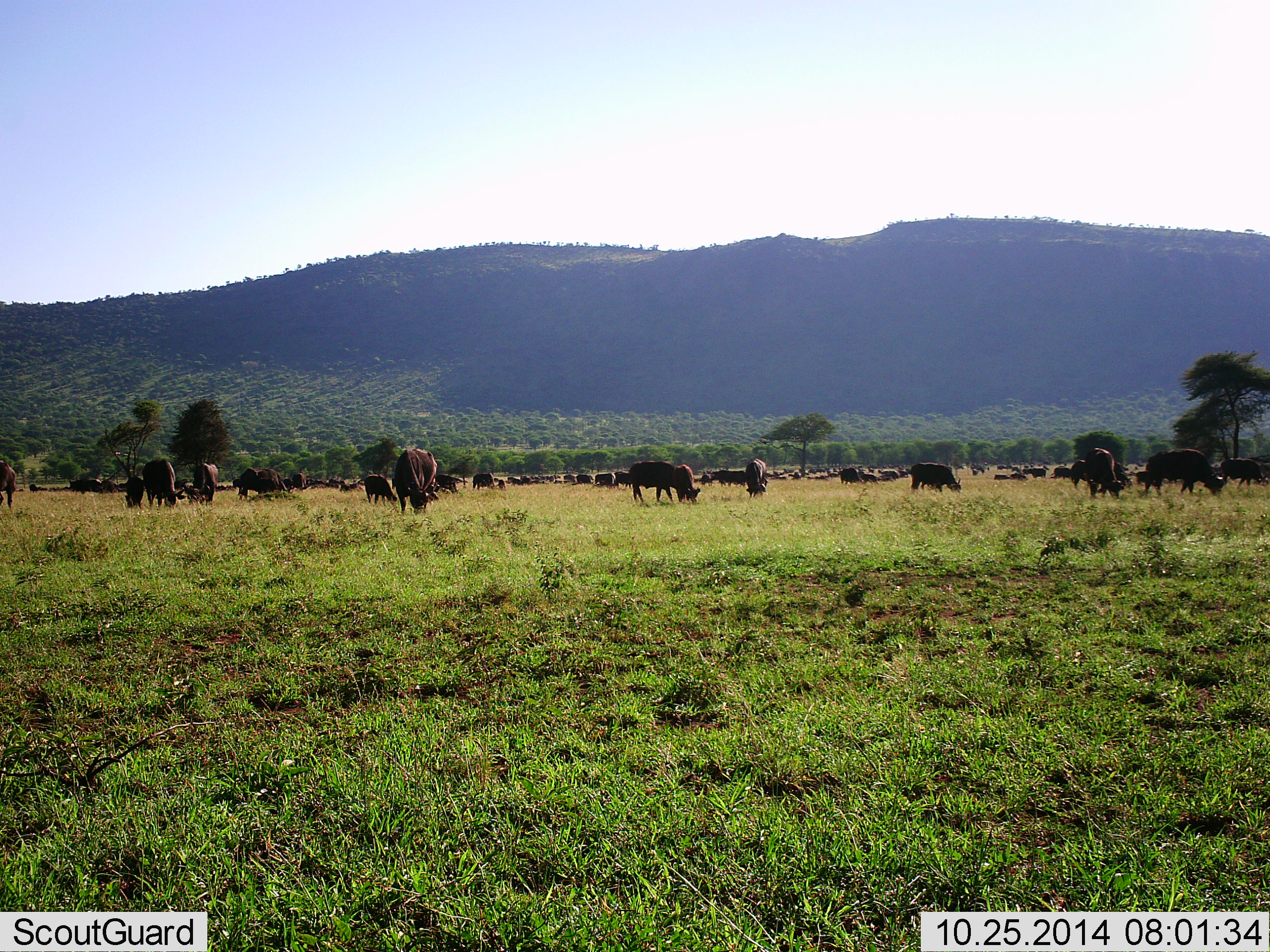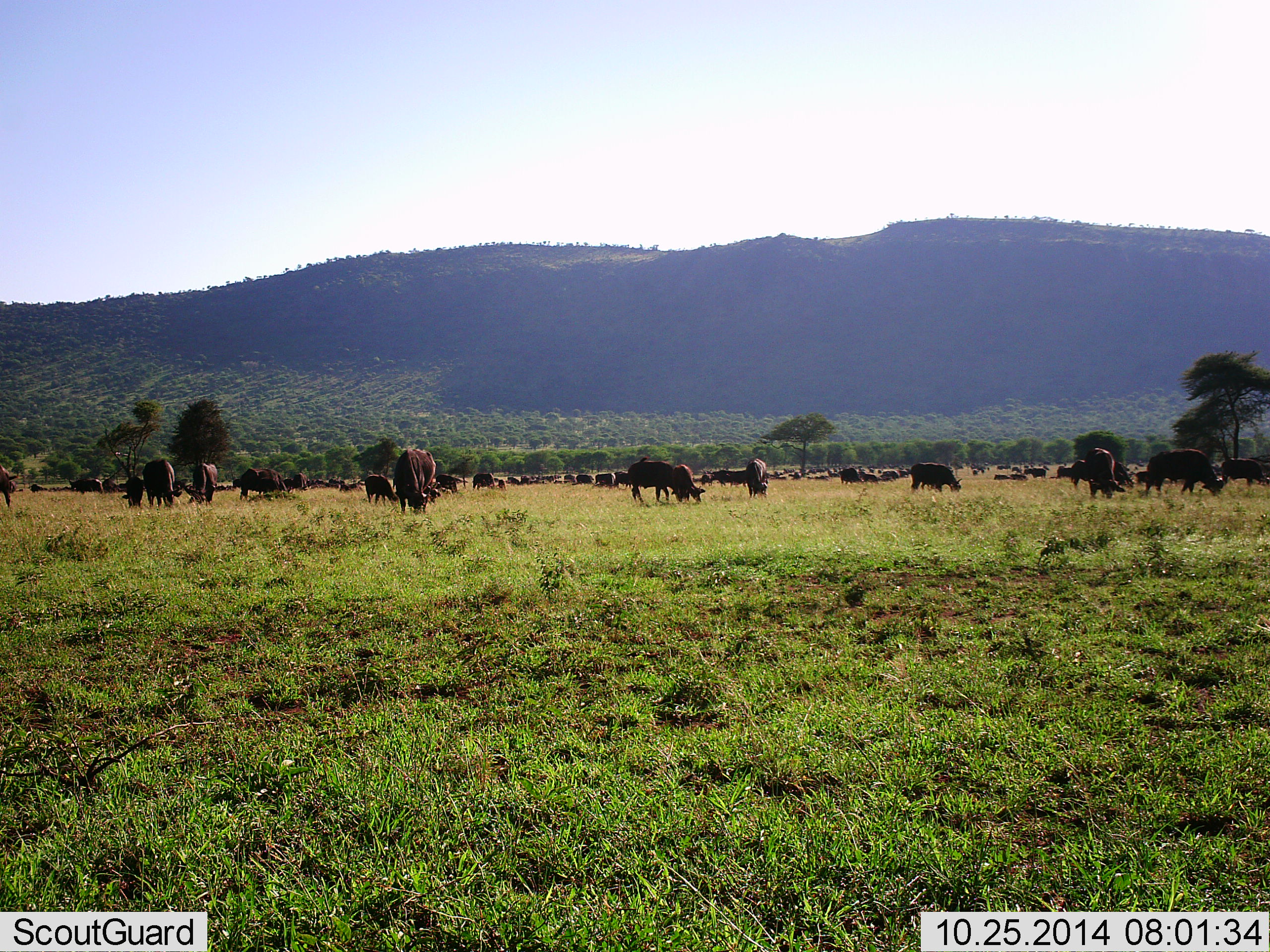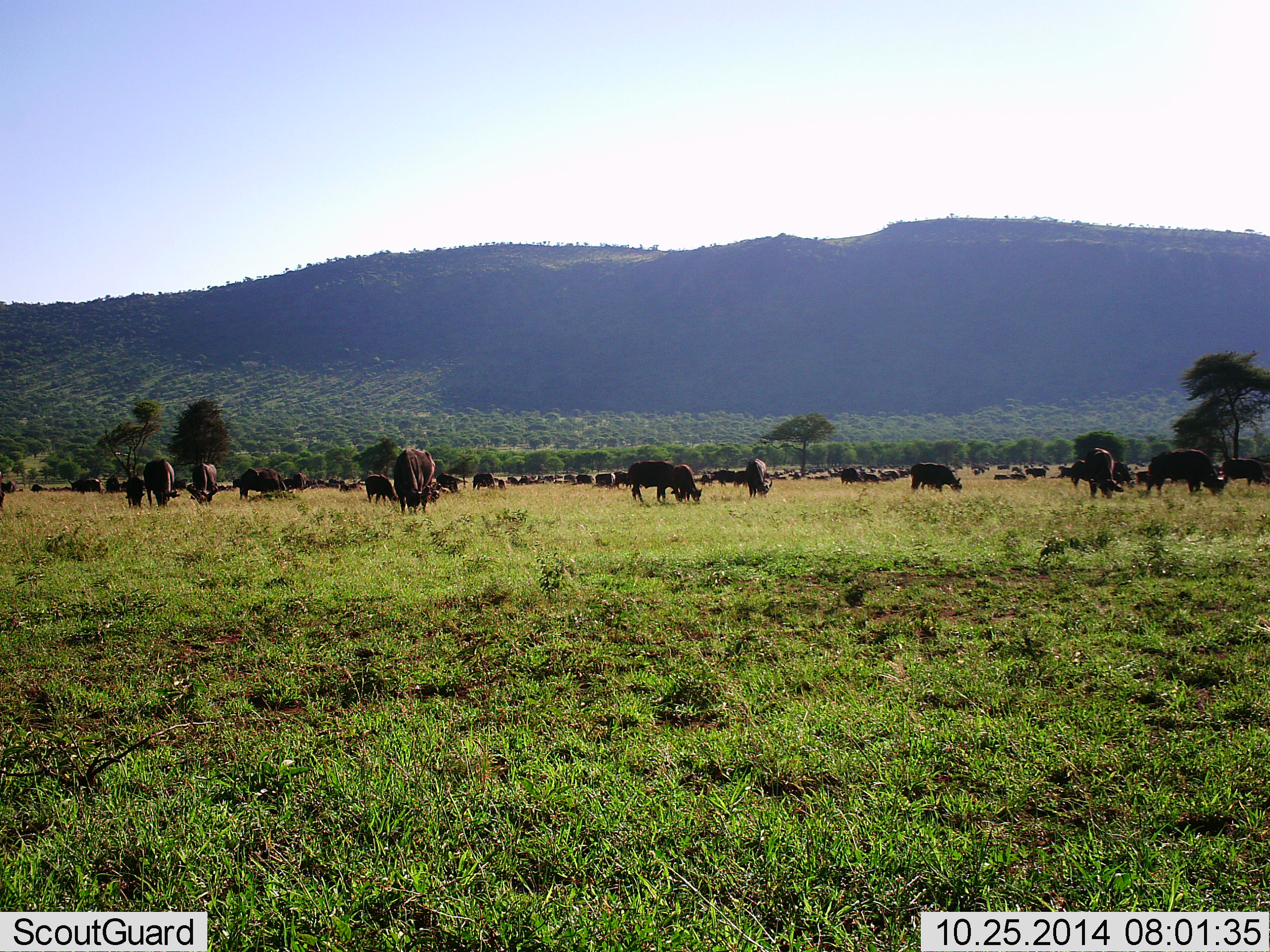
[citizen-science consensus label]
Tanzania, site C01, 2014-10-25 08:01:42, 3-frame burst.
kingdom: Animalia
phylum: Chordata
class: Mammalia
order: Artiodactyla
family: Bovidae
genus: Syncerus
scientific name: Syncerus caffer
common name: cape buffalo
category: buffalo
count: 11-50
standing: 70%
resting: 20%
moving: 0%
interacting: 0%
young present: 0%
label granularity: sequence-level